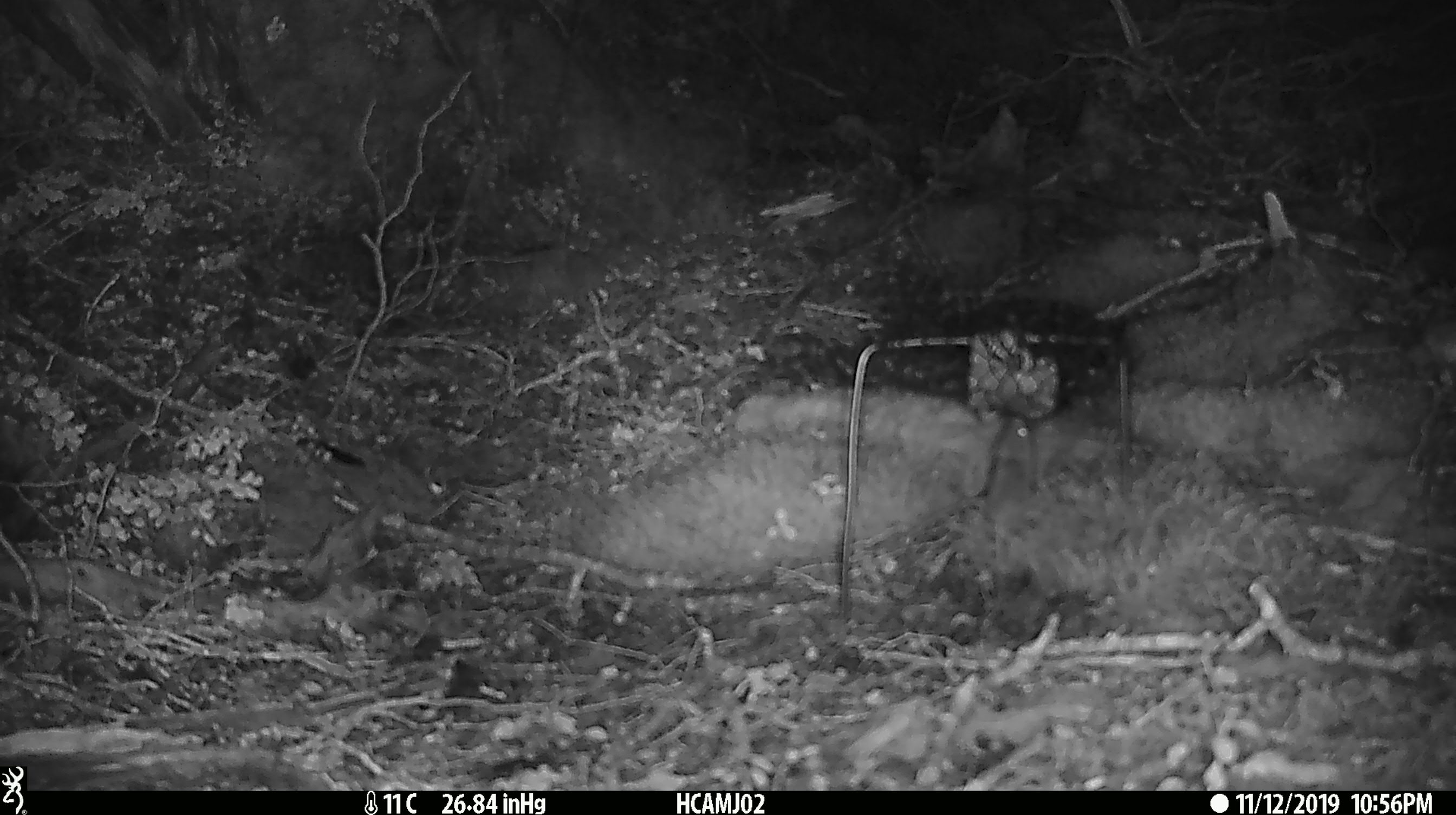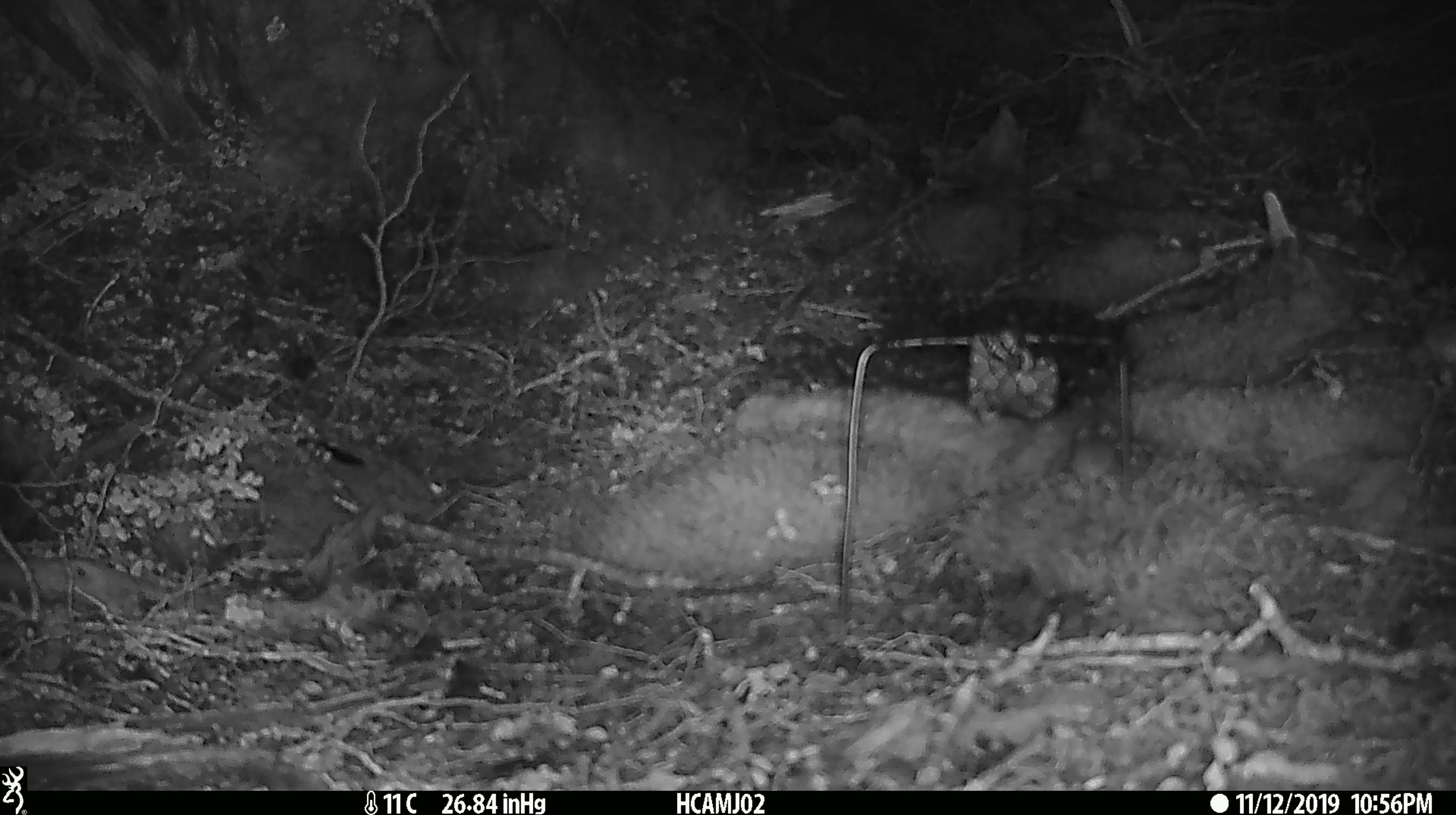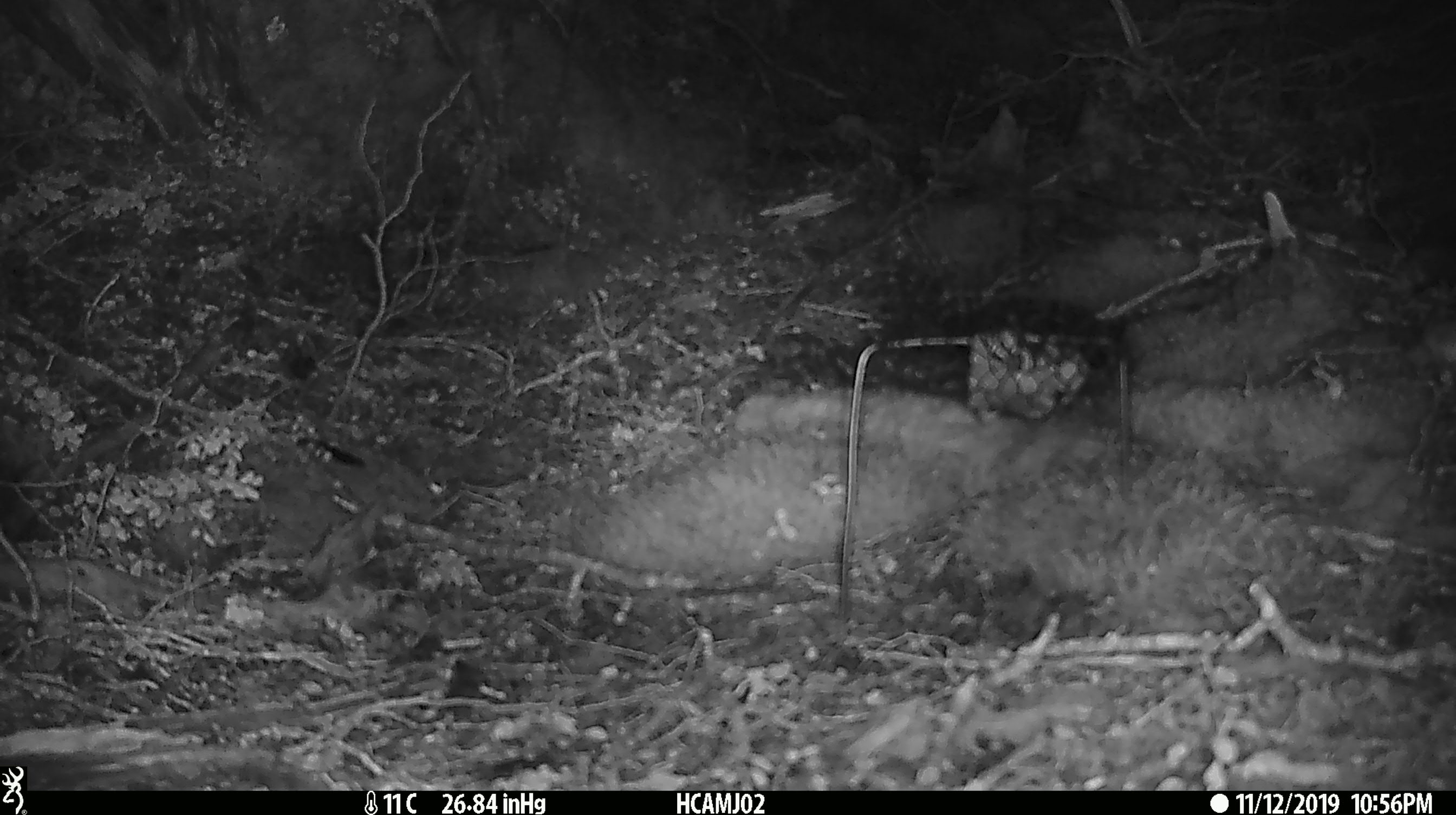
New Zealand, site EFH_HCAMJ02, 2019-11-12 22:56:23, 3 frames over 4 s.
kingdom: Animalia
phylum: Chordata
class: Mammalia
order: Rodentia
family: Muridae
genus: Mus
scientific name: Mus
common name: mouse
Mouse (Mus).